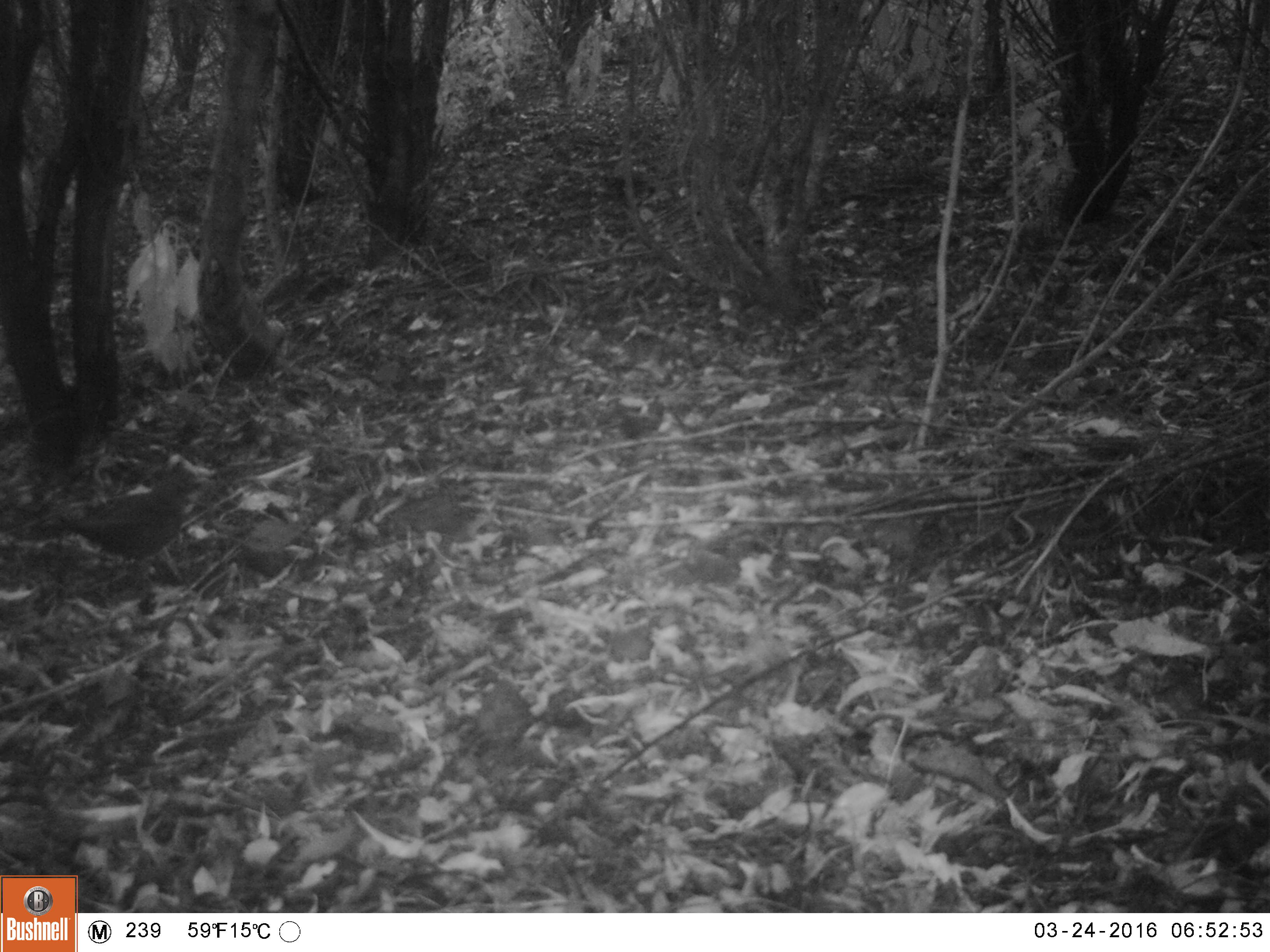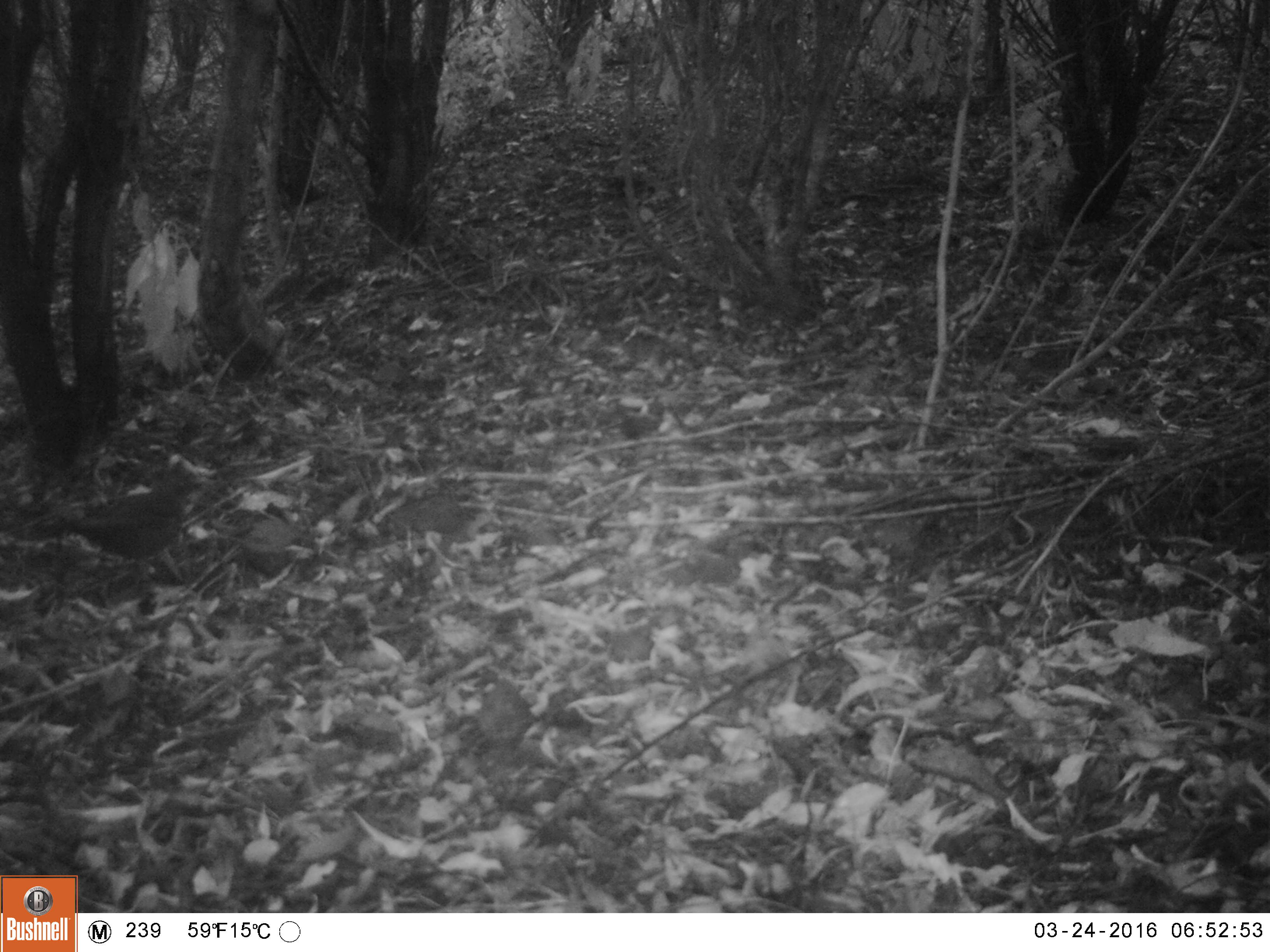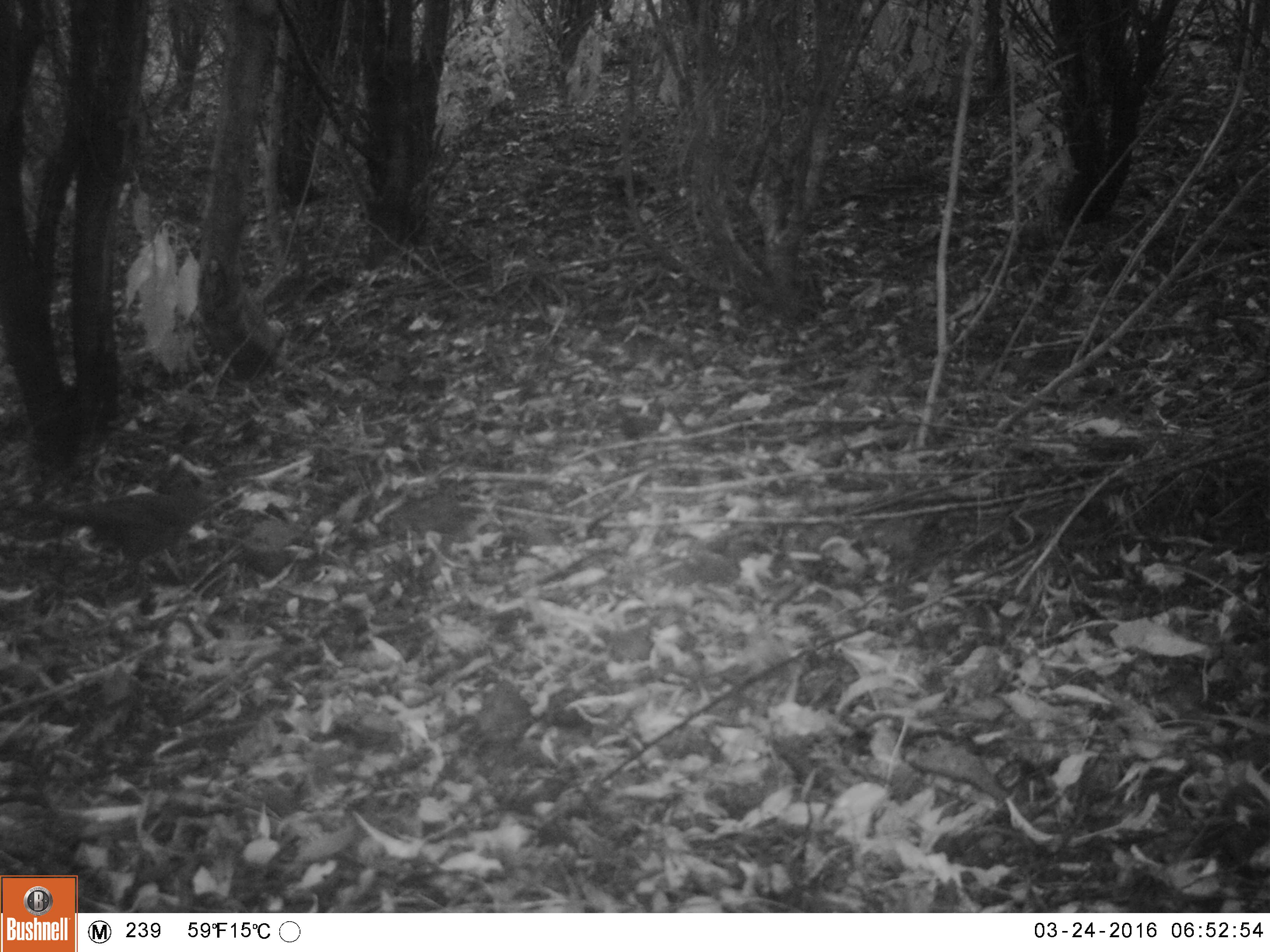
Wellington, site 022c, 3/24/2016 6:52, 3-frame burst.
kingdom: Animalia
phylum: Chordata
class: Aves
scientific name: Aves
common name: bird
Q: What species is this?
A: Bird (Aves).